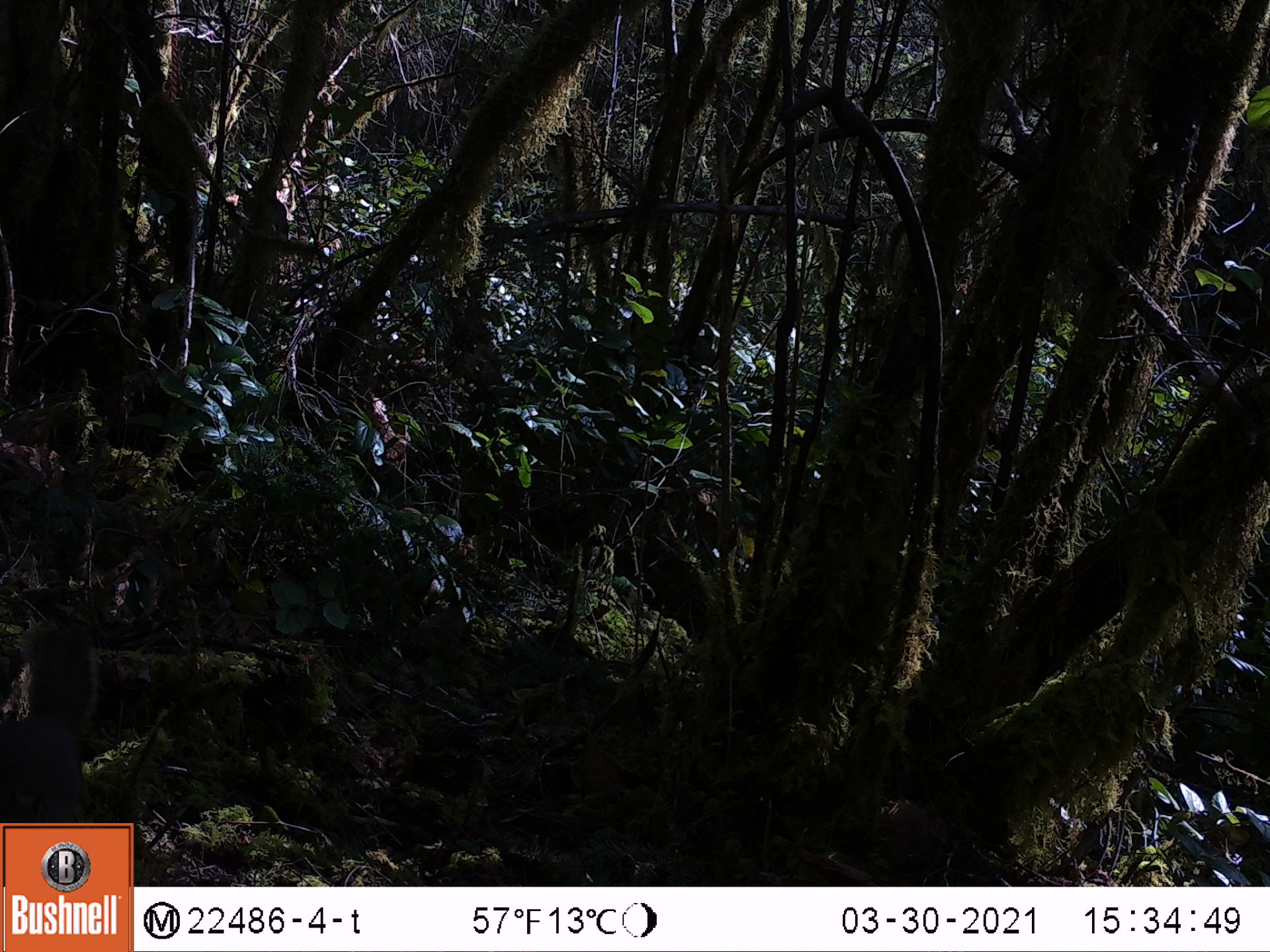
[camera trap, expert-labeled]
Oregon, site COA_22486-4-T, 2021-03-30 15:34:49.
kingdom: Animalia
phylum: Chordata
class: Mammalia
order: Rodentia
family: Sciuridae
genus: Tamiasciurus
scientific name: Tamiasciurus douglasii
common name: douglas squirrel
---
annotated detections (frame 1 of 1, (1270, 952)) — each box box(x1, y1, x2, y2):
douglas squirrel: box(0, 623, 115, 815)